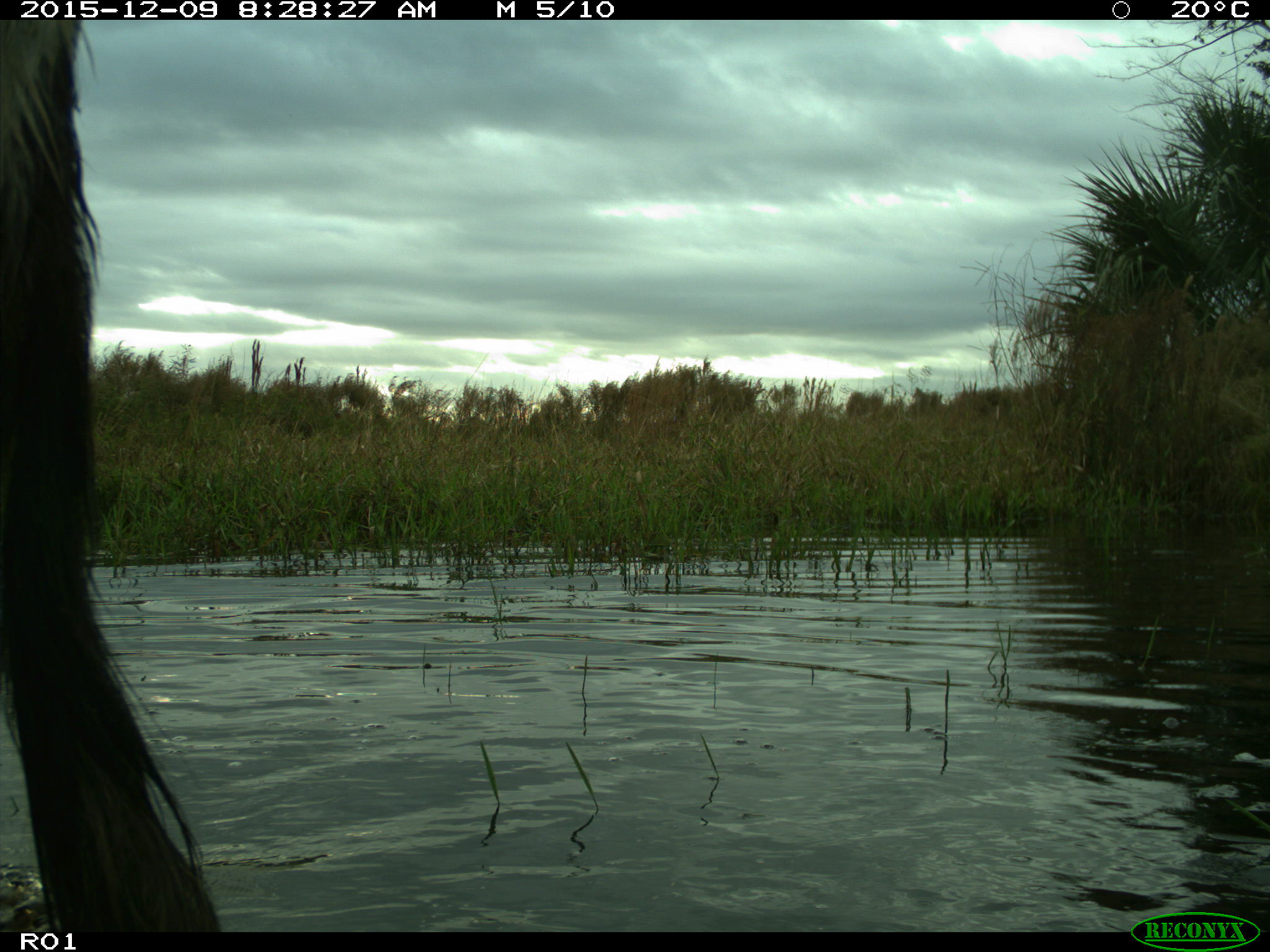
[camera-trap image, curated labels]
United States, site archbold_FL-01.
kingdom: Animalia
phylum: Chordata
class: Mammalia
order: Artiodactyla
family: Bovidae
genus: Bos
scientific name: Bos taurus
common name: domestic cow